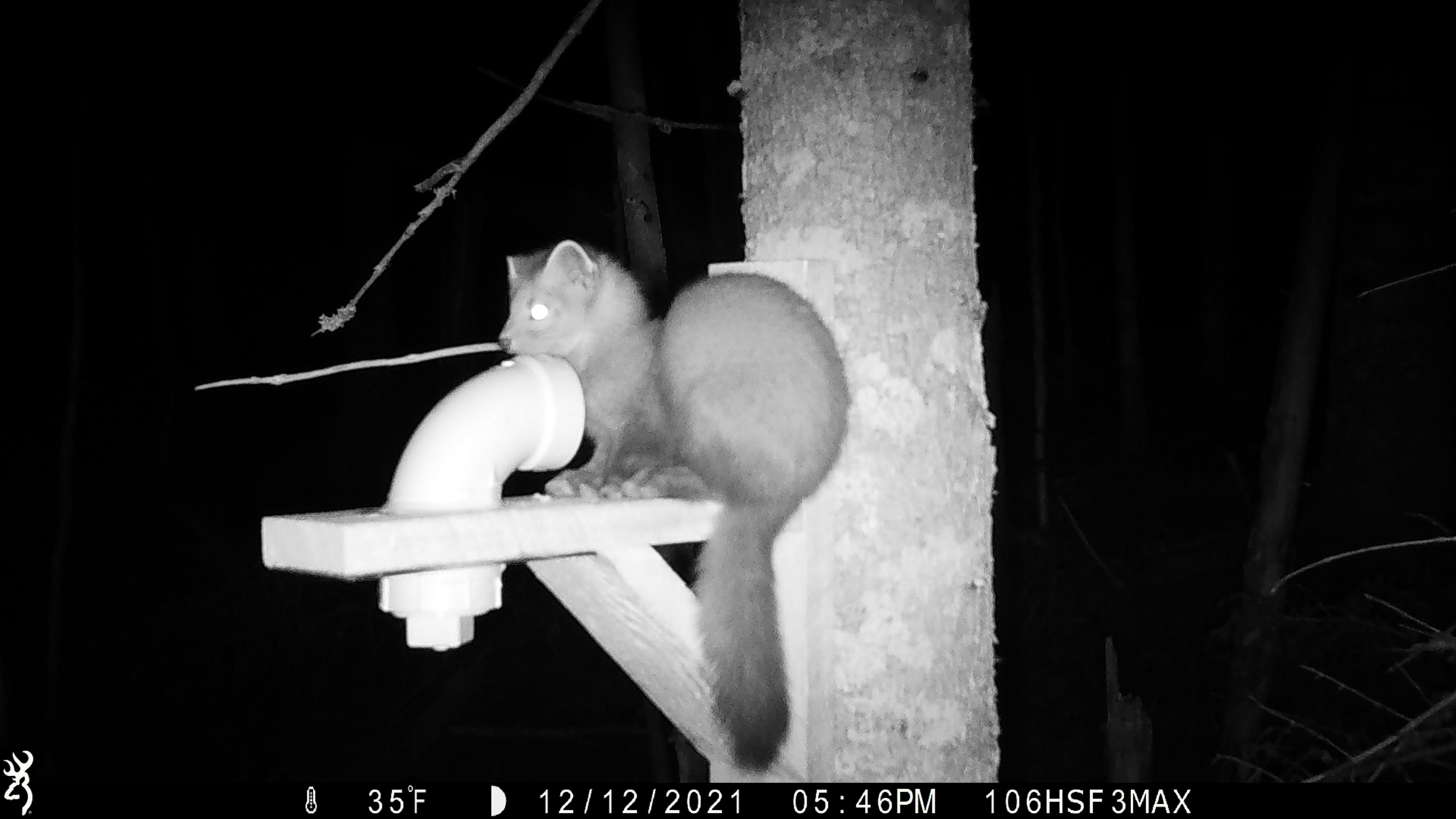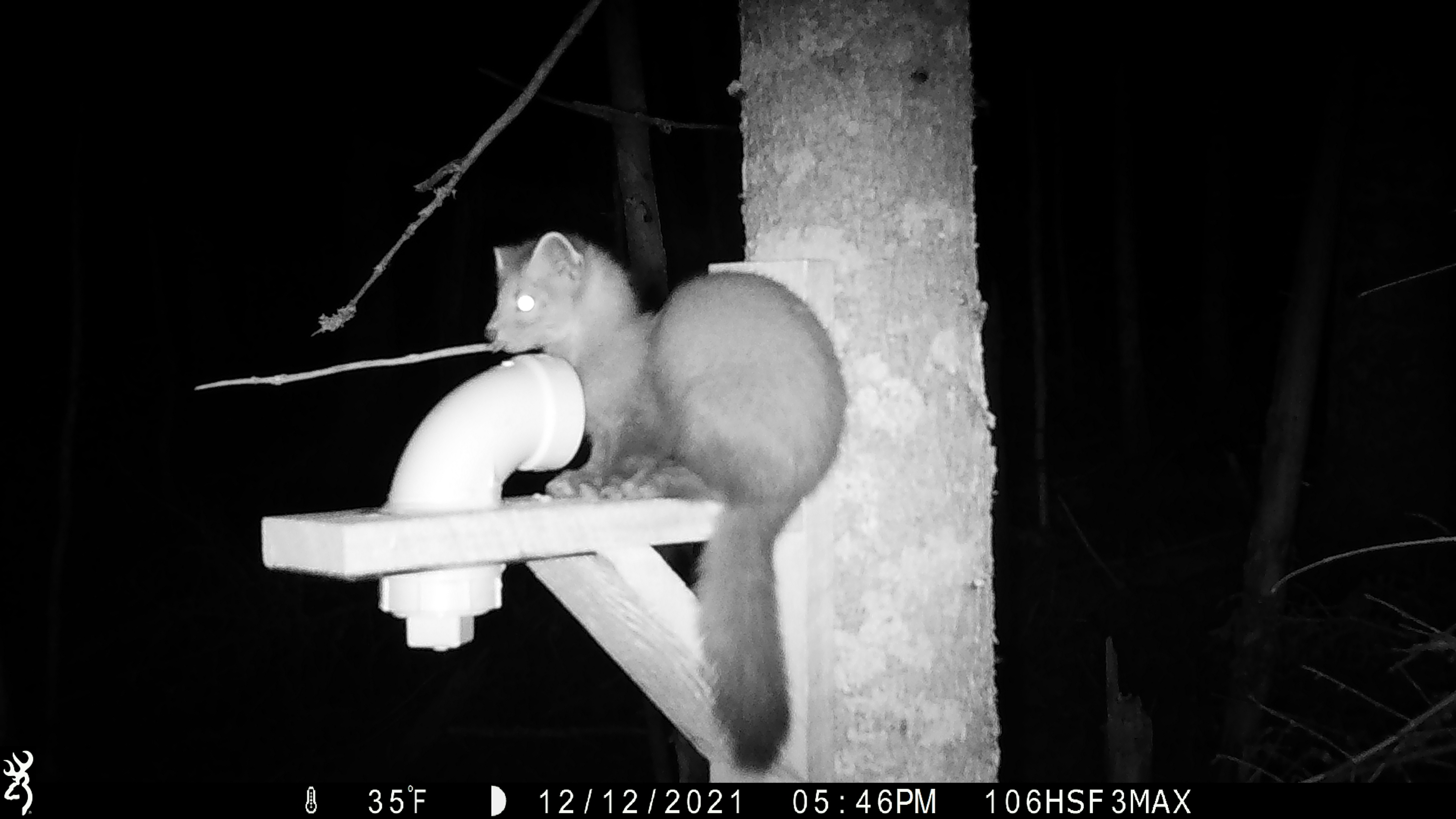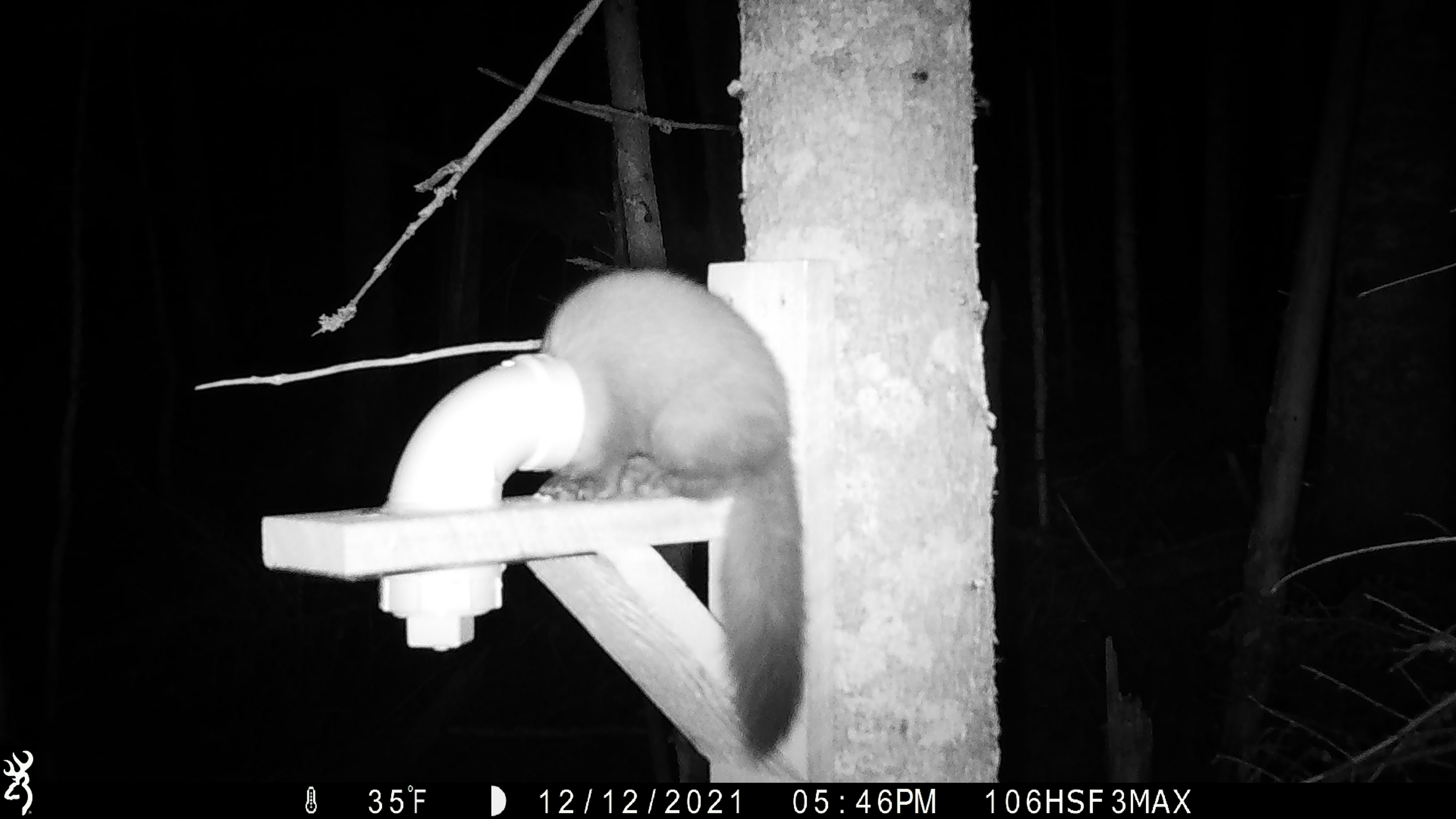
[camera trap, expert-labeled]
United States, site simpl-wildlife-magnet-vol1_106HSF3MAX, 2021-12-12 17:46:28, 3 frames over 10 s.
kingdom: Animalia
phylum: Chordata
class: Mammalia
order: Carnivora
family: Mustelidae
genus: Martes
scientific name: Martes americana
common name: american marten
American marten (Martes americana).